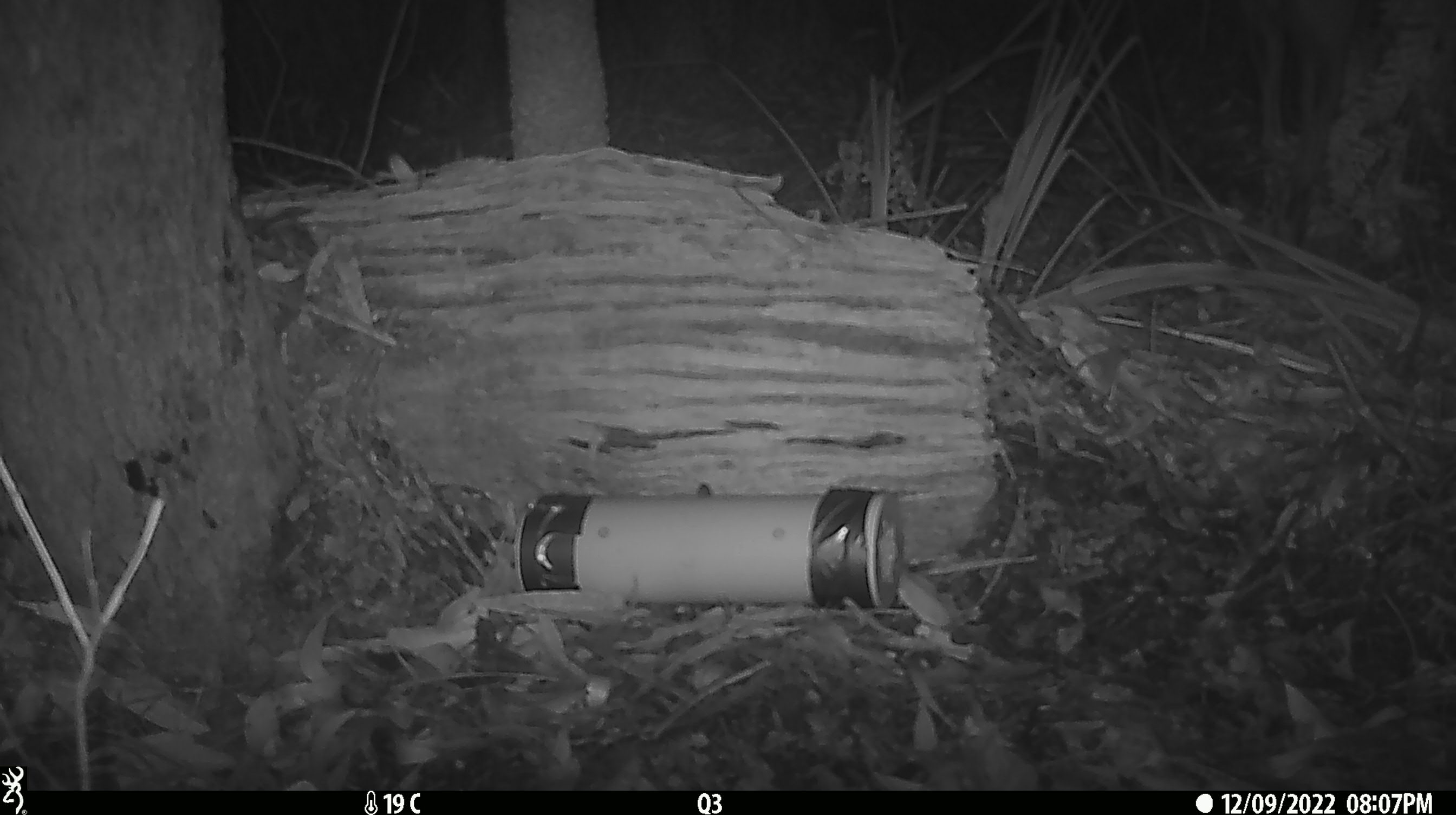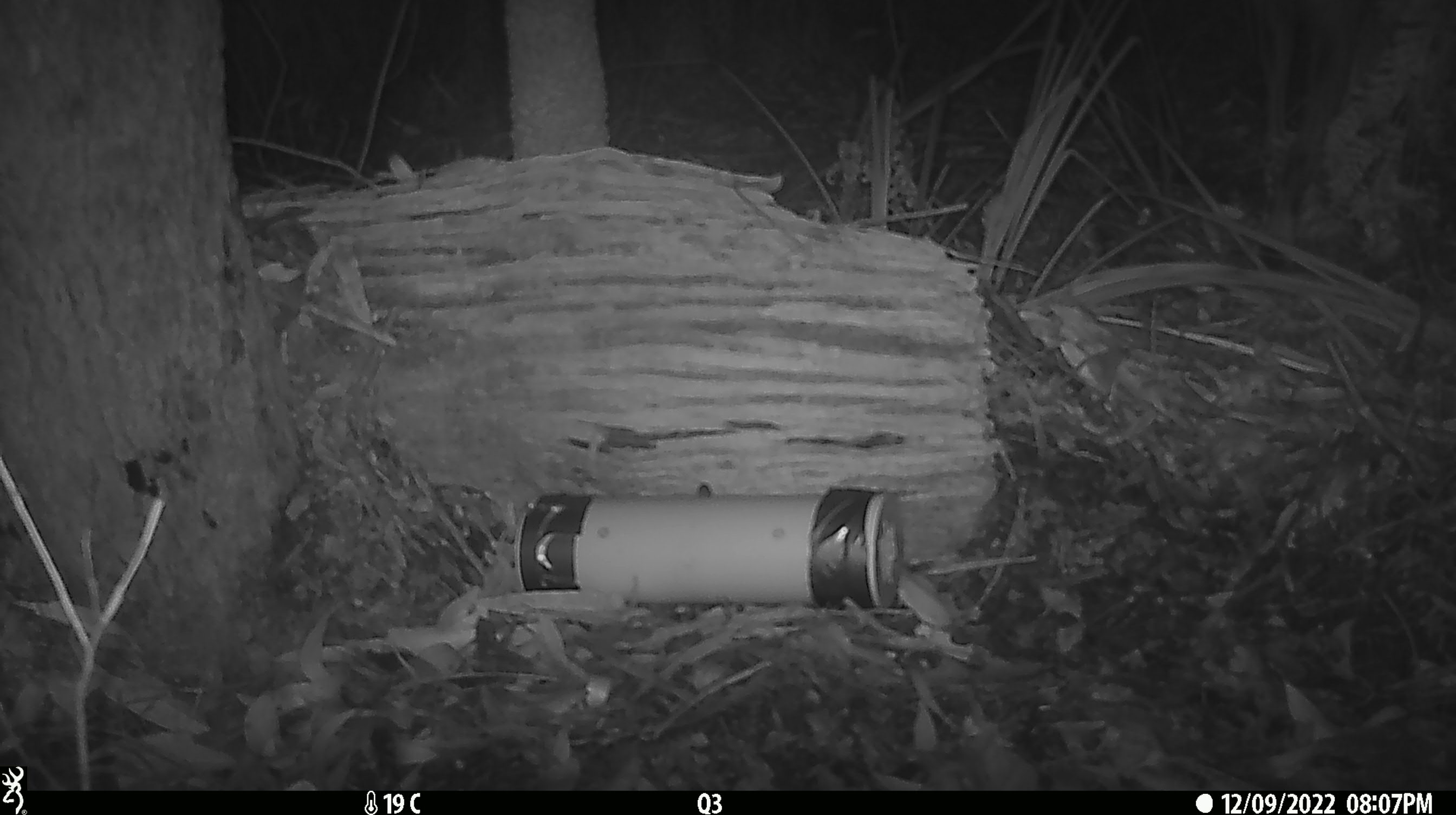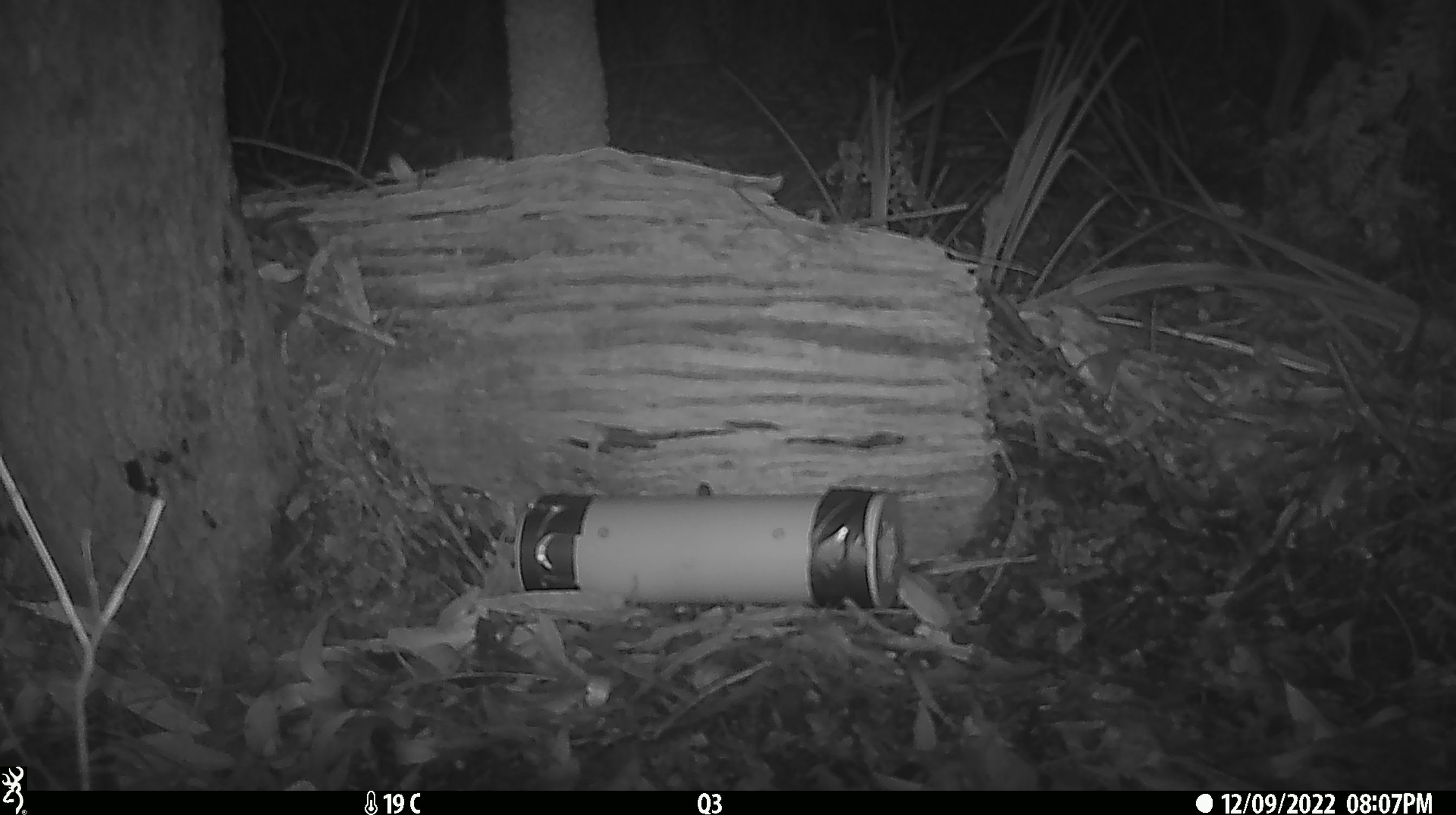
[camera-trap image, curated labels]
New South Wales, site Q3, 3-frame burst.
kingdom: Animalia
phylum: Chordata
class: Mammalia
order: Carnivora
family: Canidae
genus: Canis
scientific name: Canis familiaris dingo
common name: dingo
Dingo (Canis familiaris dingo).